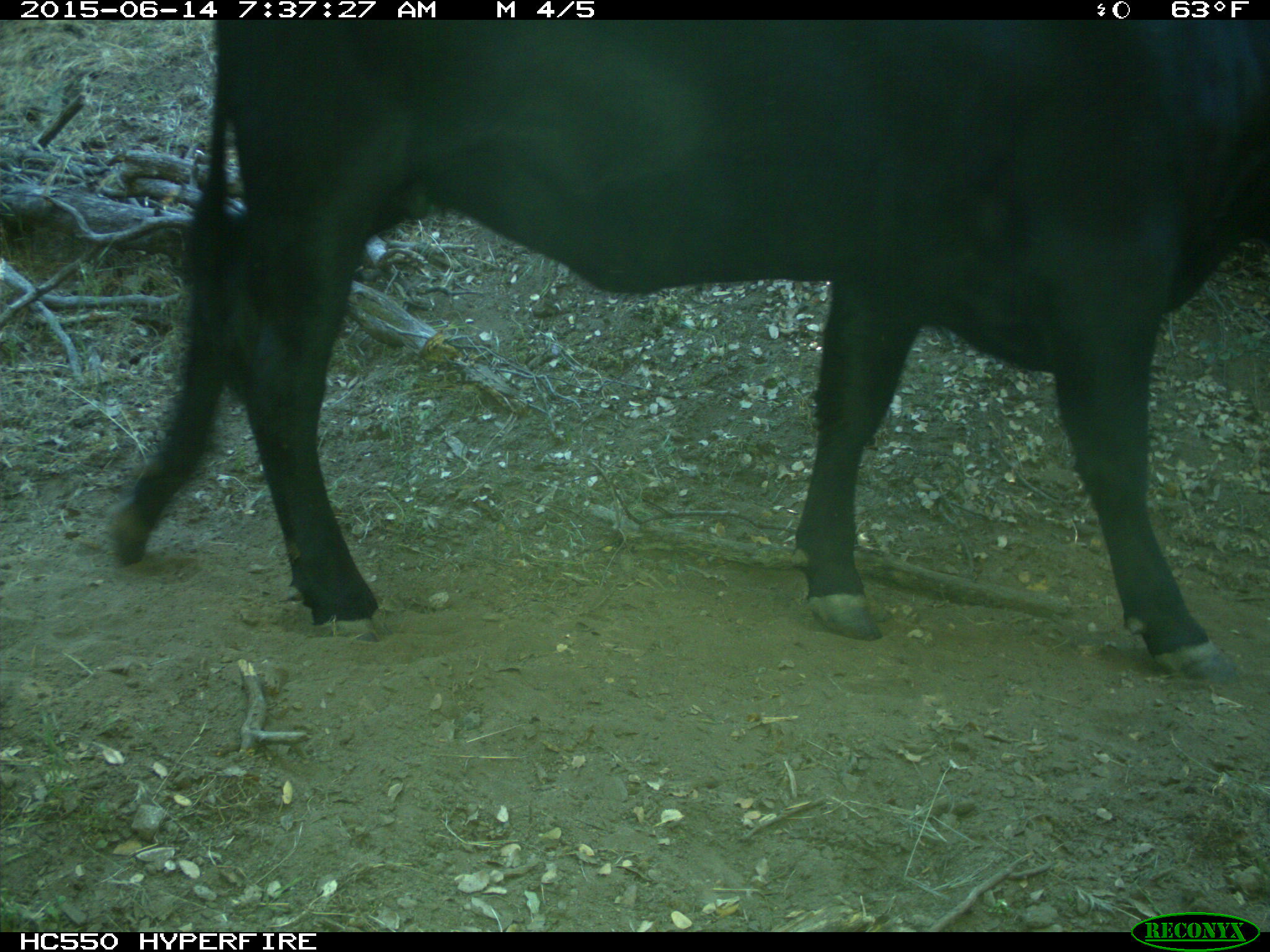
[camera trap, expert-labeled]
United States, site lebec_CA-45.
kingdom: Animalia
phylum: Chordata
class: Mammalia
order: Artiodactyla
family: Bovidae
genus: Bos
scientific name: Bos taurus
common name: domestic cow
Bos taurus (domestic cow).